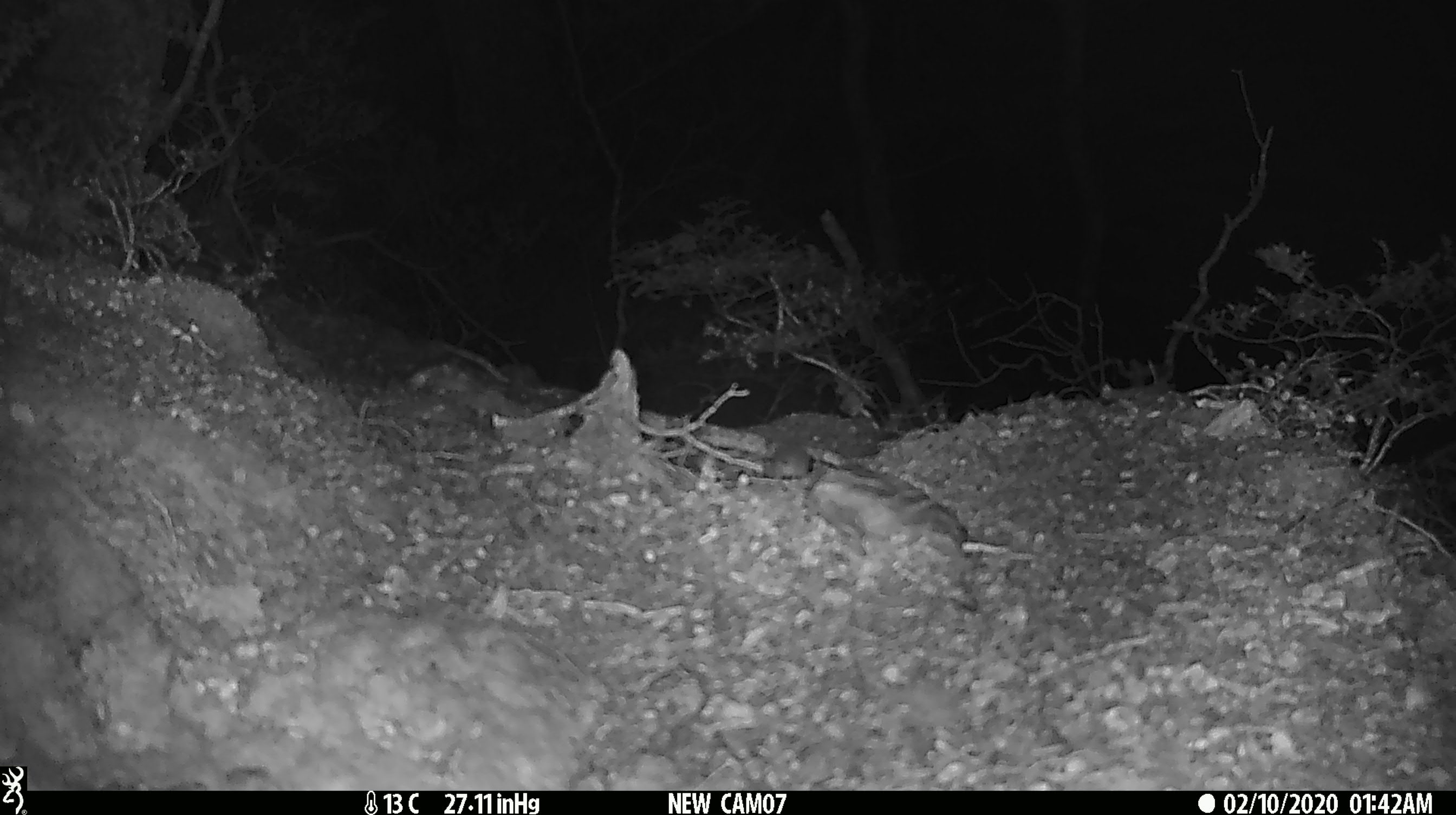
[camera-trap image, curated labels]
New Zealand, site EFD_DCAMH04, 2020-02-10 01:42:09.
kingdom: Animalia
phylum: Chordata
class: Mammalia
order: Rodentia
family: Muridae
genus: Mus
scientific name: Mus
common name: mouse